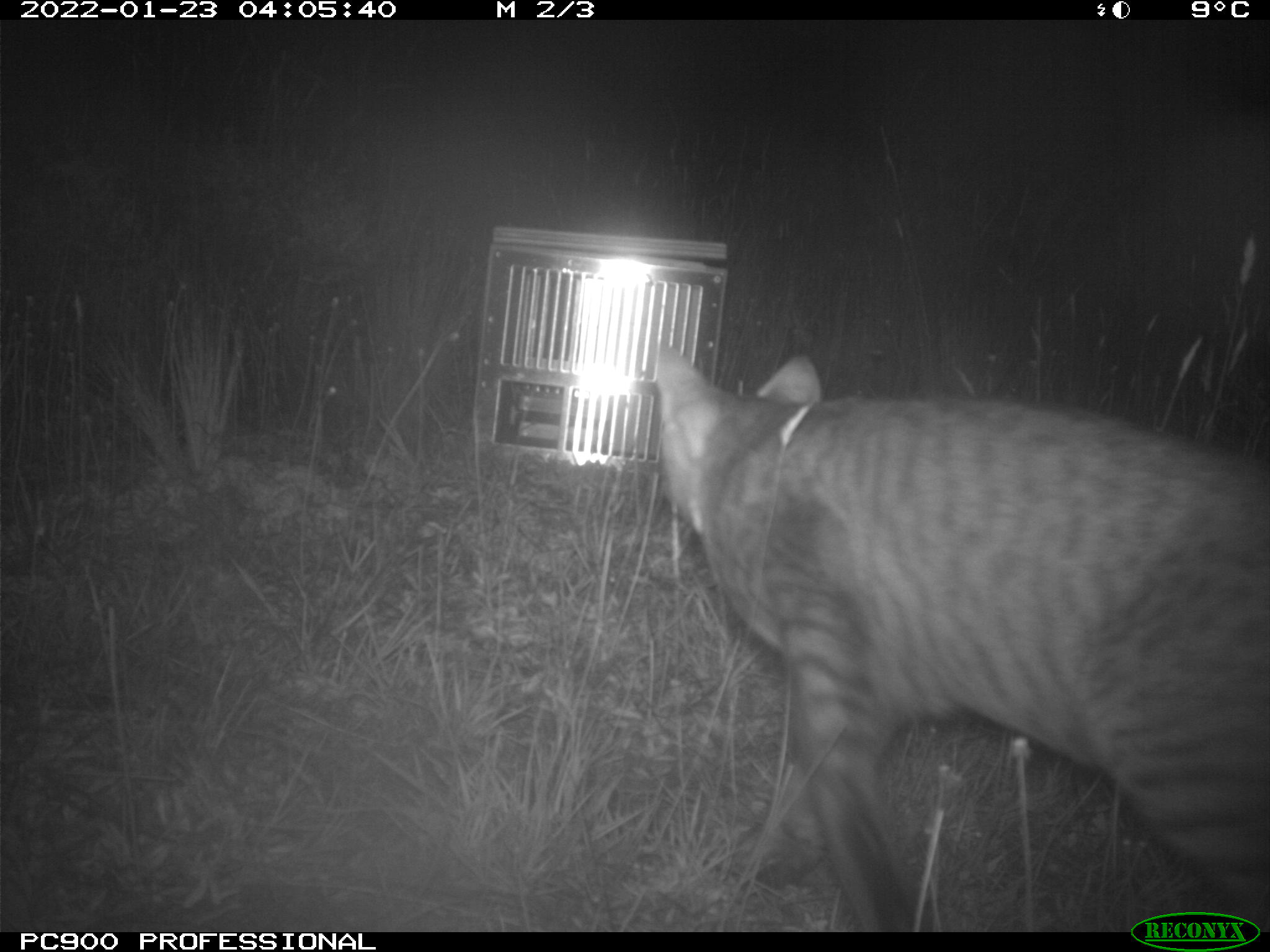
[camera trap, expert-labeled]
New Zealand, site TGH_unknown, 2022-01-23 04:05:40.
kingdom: Animalia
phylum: Chordata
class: Mammalia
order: Carnivora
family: Felidae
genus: Felis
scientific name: Felis catus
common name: domestic cat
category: cat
Cat (domestic cat) (Felis catus).